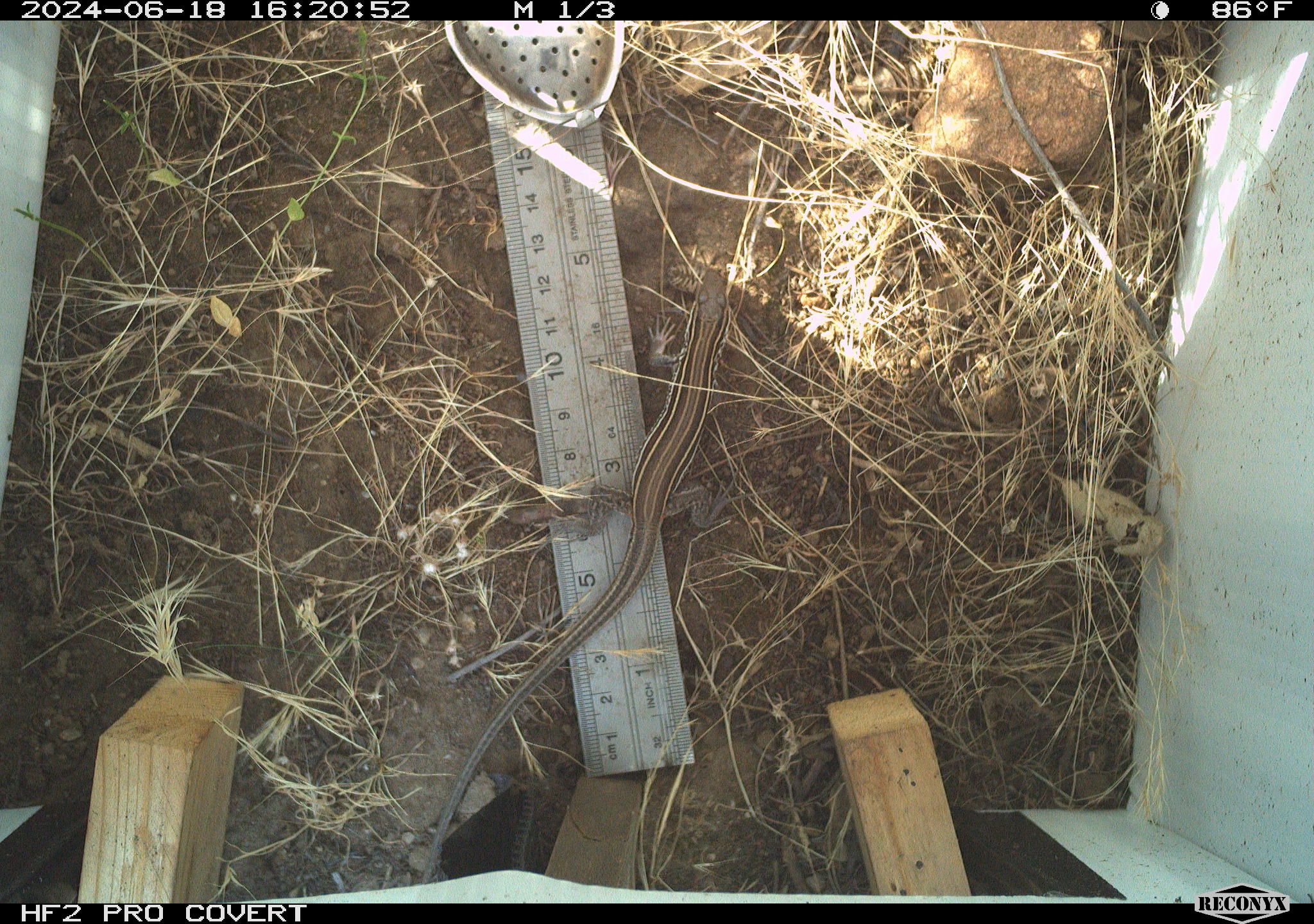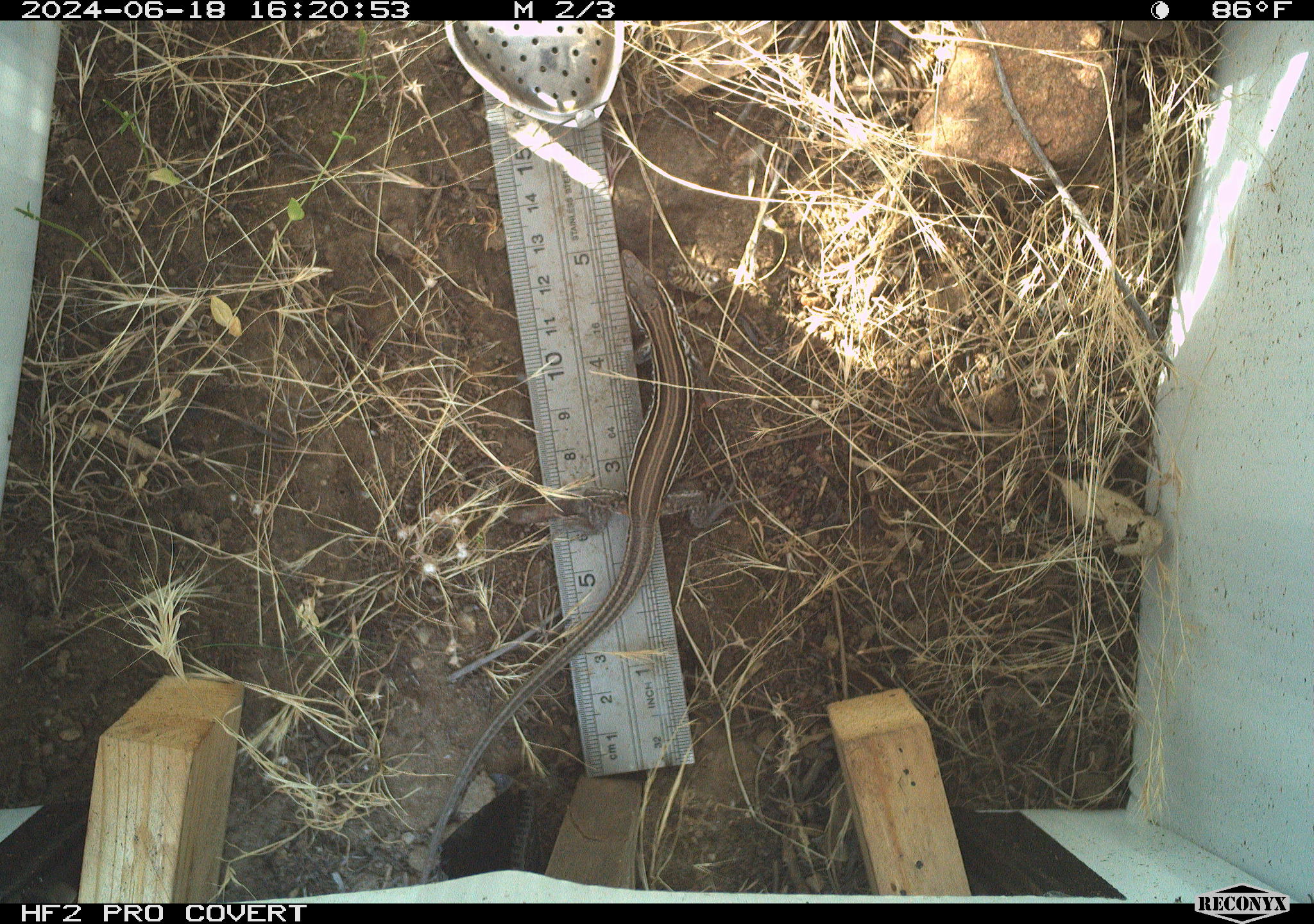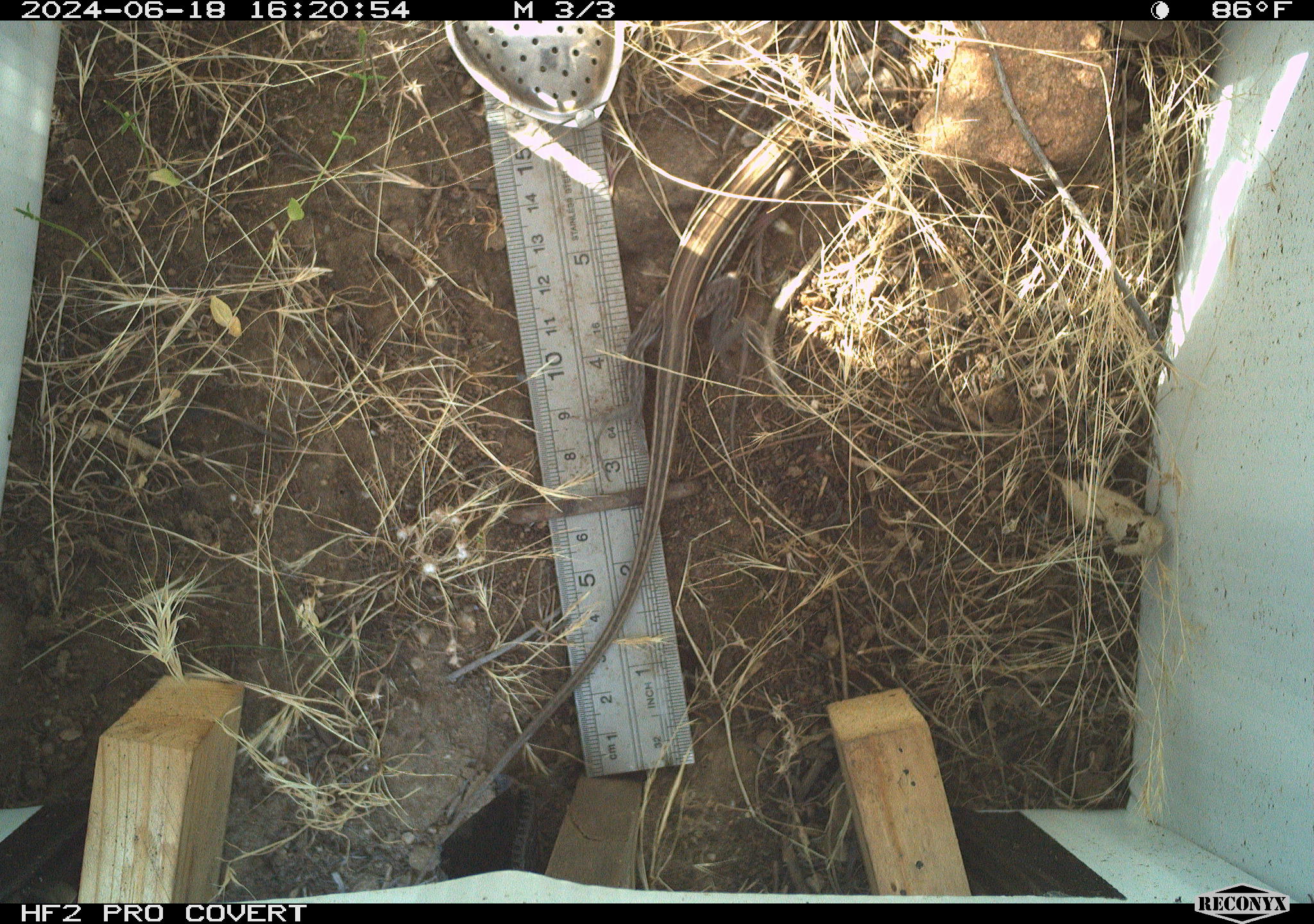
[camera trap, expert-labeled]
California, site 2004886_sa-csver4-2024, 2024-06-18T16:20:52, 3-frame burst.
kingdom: Animalia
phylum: Chordata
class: Reptilia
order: Squamata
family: Teiidae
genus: Aspidoscelis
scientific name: Aspidoscelis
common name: whiptail lizards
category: aspidoscelis species